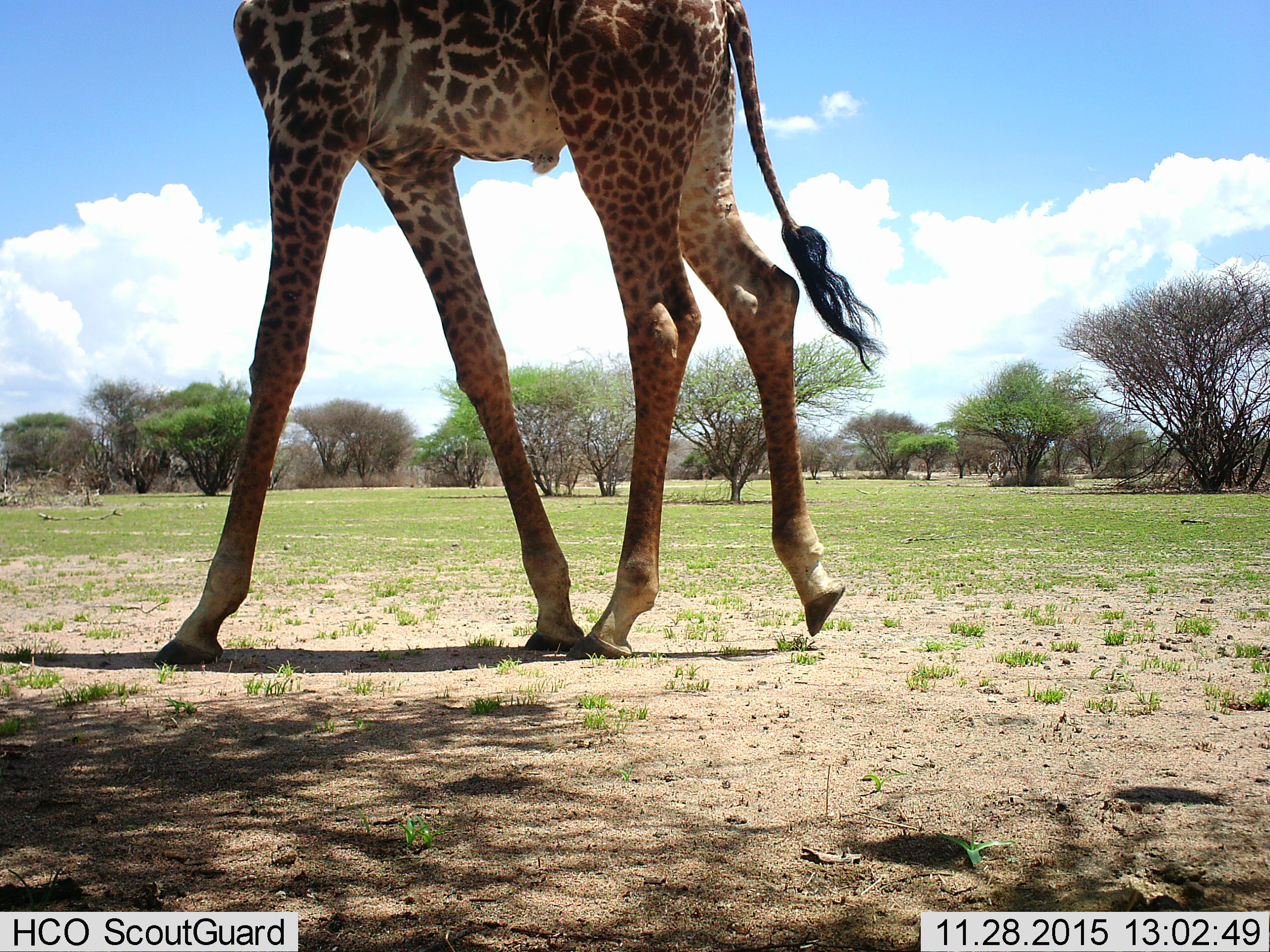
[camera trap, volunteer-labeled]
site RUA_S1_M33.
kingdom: Animalia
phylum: Chordata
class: Mammalia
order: Artiodactyla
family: Giraffidae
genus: Giraffa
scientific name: Giraffa camelopardalis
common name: giraffe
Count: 1.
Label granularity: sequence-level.